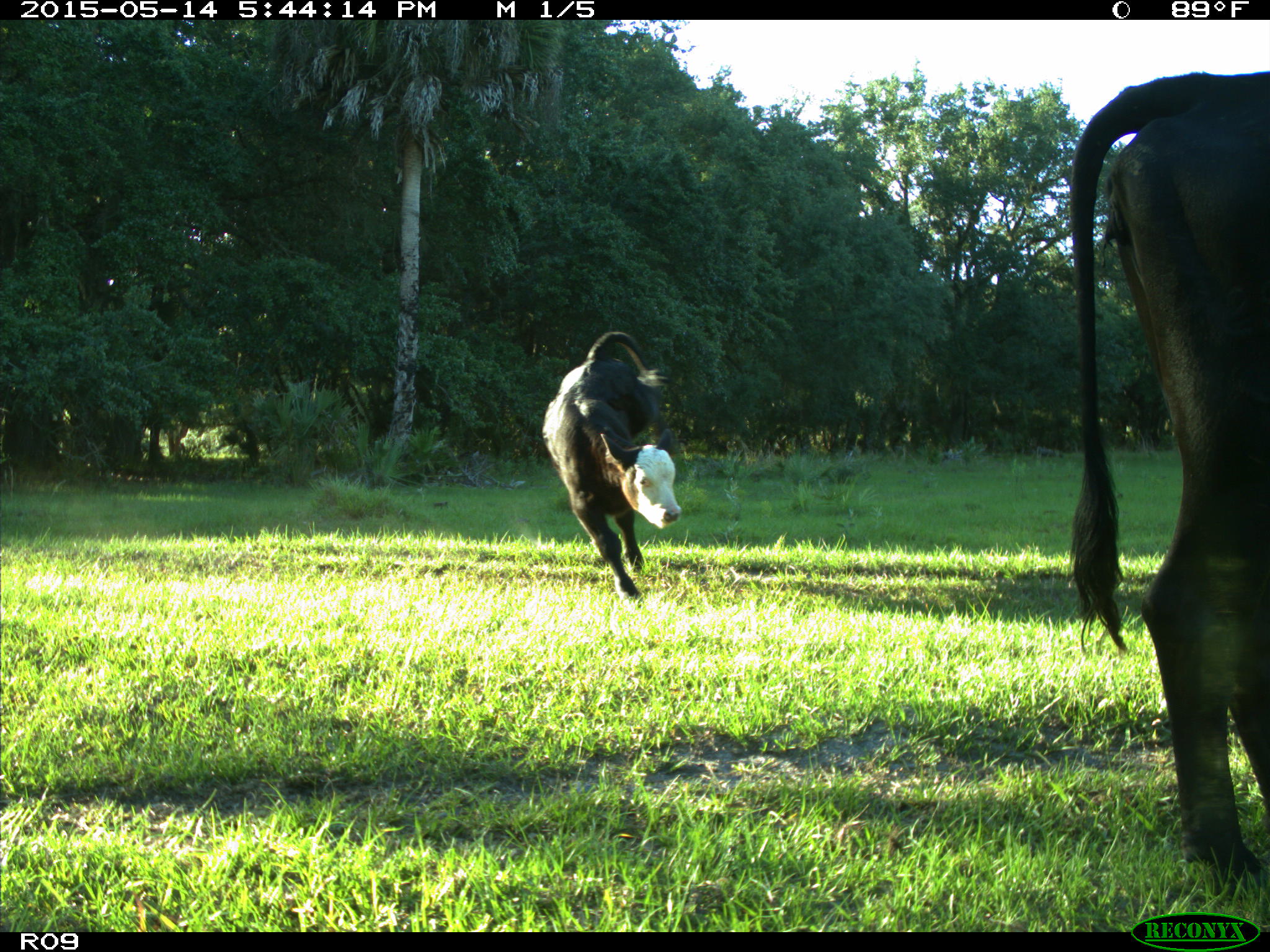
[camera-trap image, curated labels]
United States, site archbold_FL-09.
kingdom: Animalia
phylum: Chordata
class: Mammalia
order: Artiodactyla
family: Bovidae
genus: Bos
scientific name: Bos taurus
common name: domestic cow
Bos taurus (domestic cow).